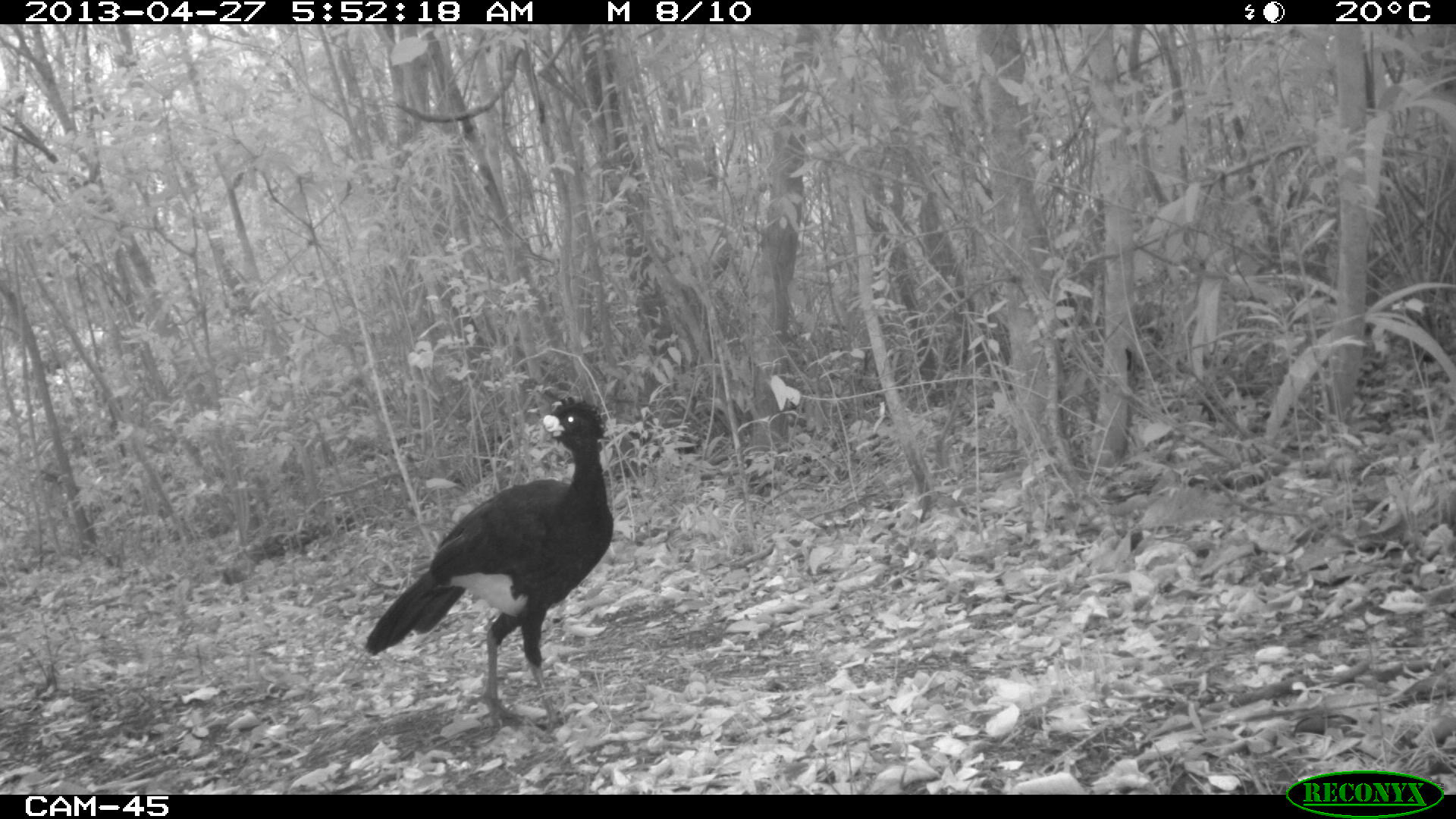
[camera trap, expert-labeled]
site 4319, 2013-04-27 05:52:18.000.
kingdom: Animalia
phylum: Chordata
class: Aves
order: Galliformes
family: Cracidae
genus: Crax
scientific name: Crax rubra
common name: great curassow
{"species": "Crax rubra (great curassow)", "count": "1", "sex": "male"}